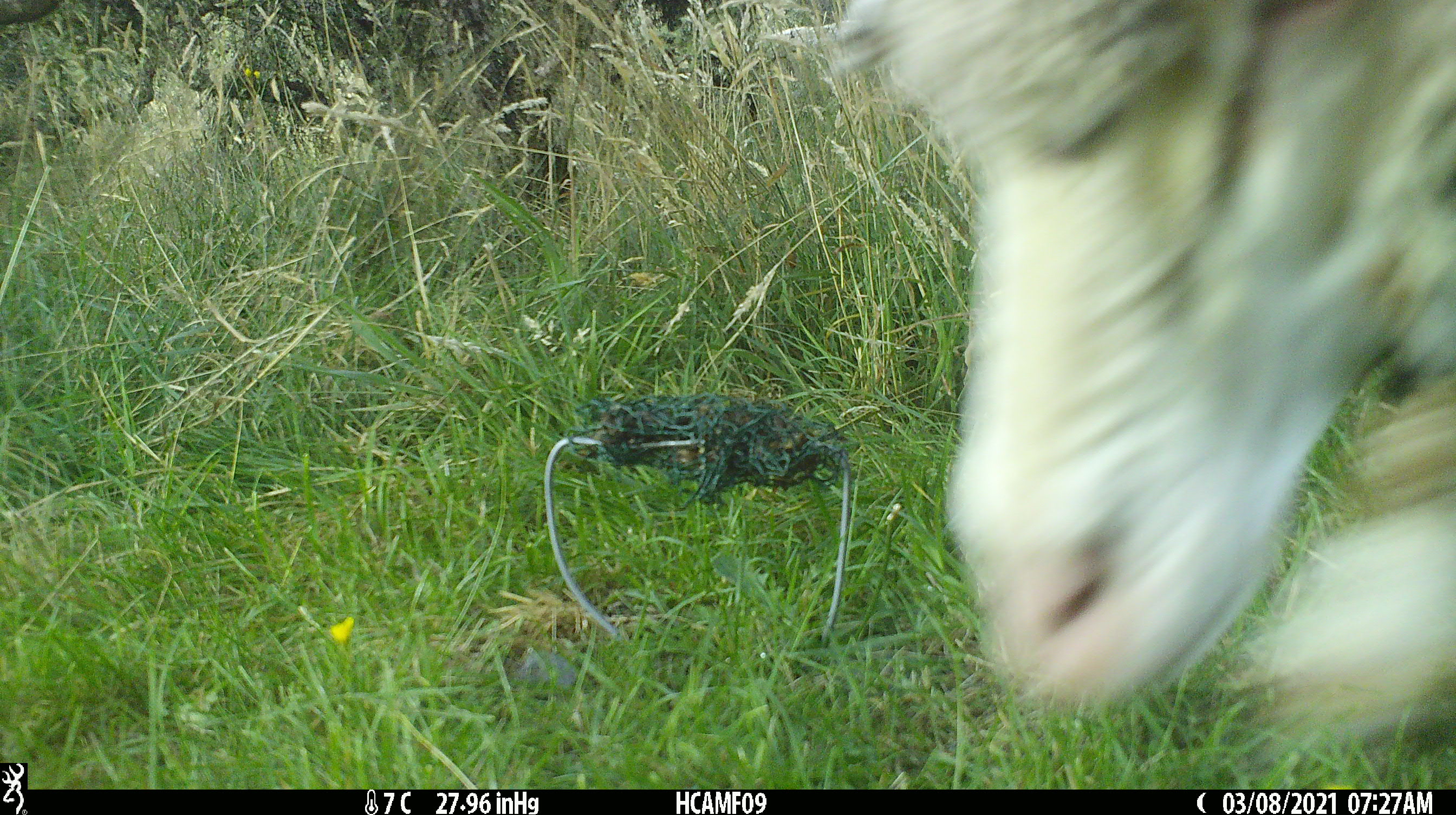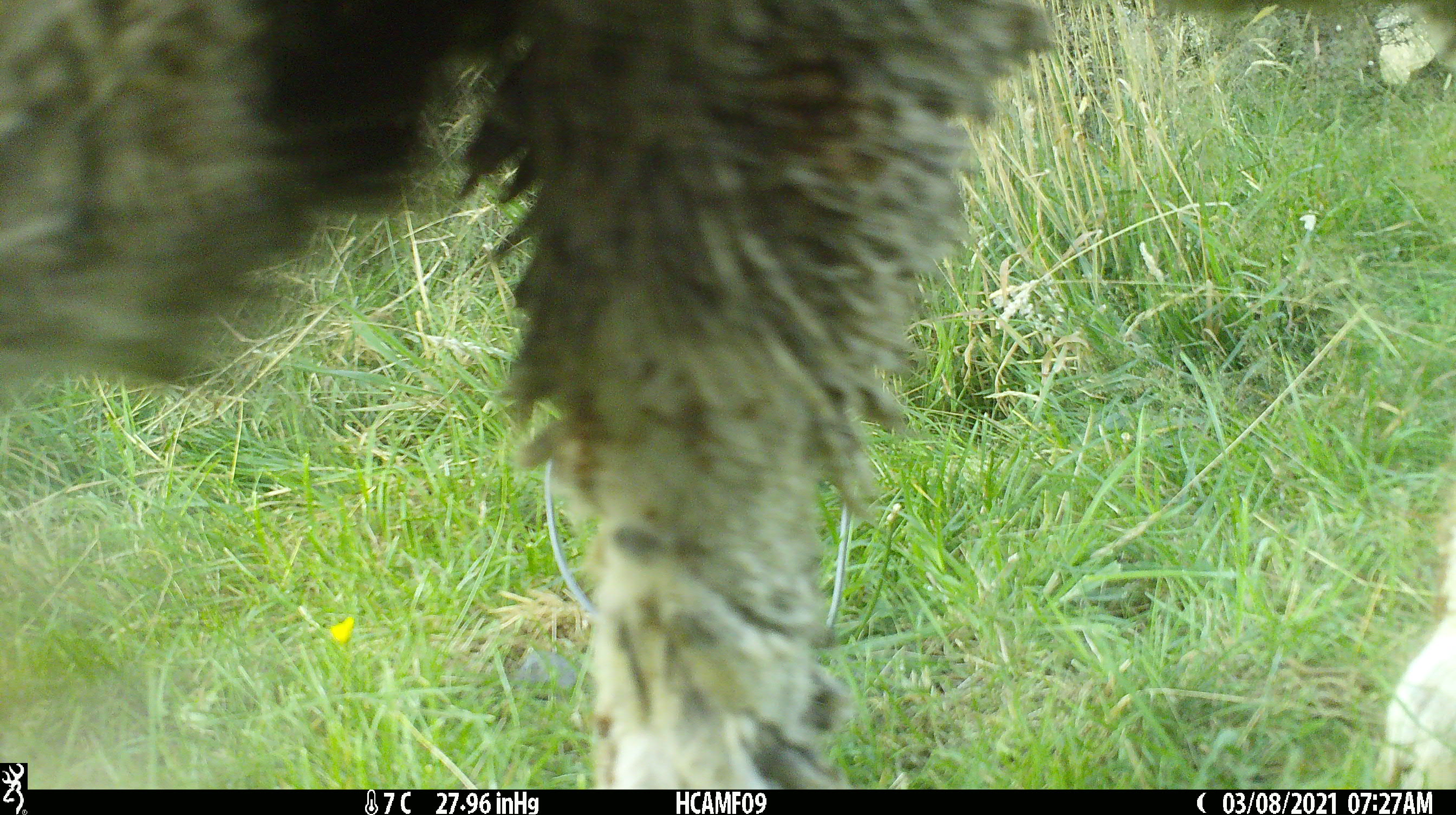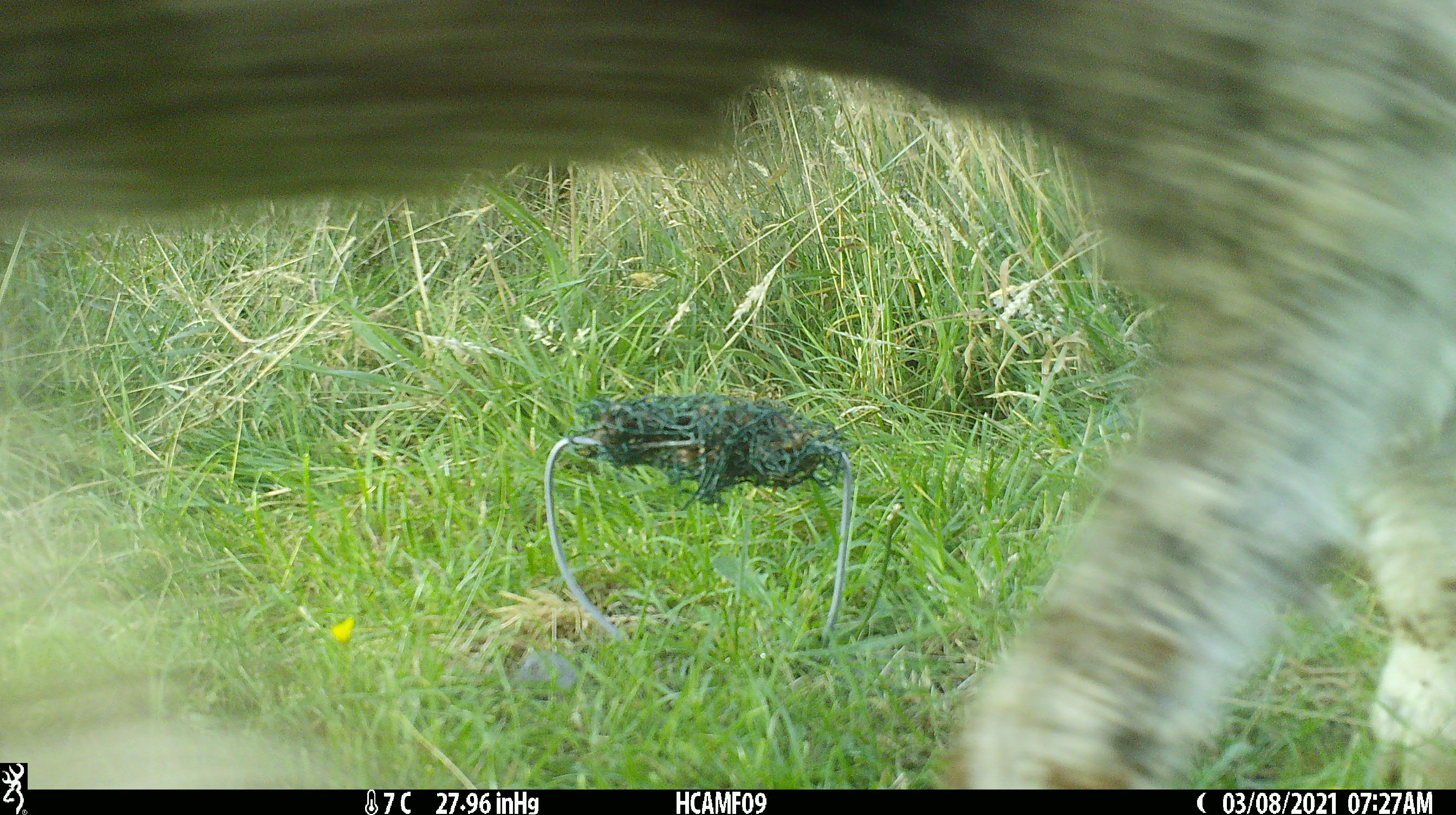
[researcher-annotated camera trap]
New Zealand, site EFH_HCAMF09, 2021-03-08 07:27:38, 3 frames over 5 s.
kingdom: Animalia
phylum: Chordata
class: Mammalia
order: Artiodactyla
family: Bovidae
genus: Ovis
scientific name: Ovis aries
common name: domestic sheep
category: sheep